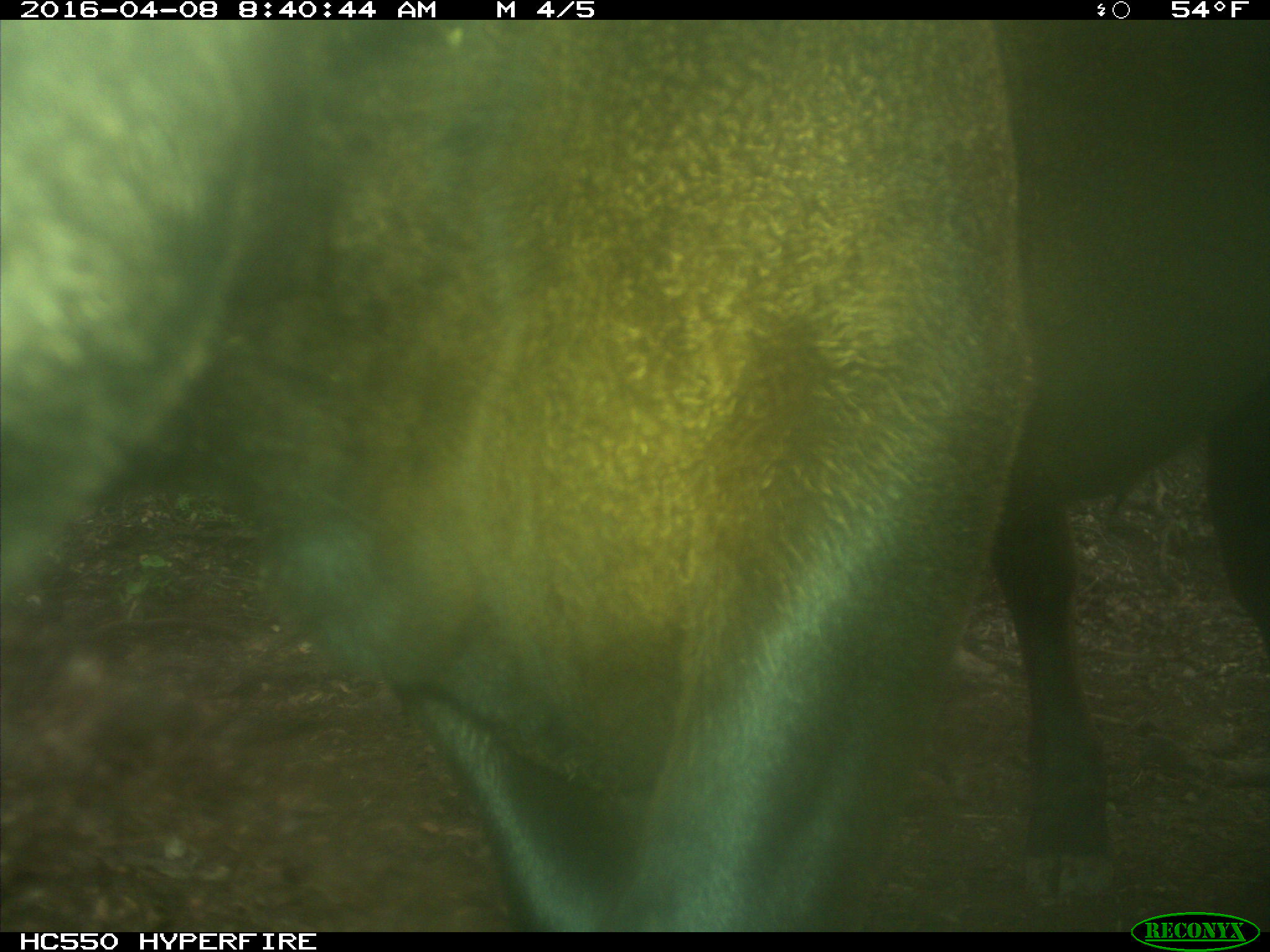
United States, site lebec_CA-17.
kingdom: Animalia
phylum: Chordata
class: Mammalia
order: Artiodactyla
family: Bovidae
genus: Bos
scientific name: Bos taurus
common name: domestic cow